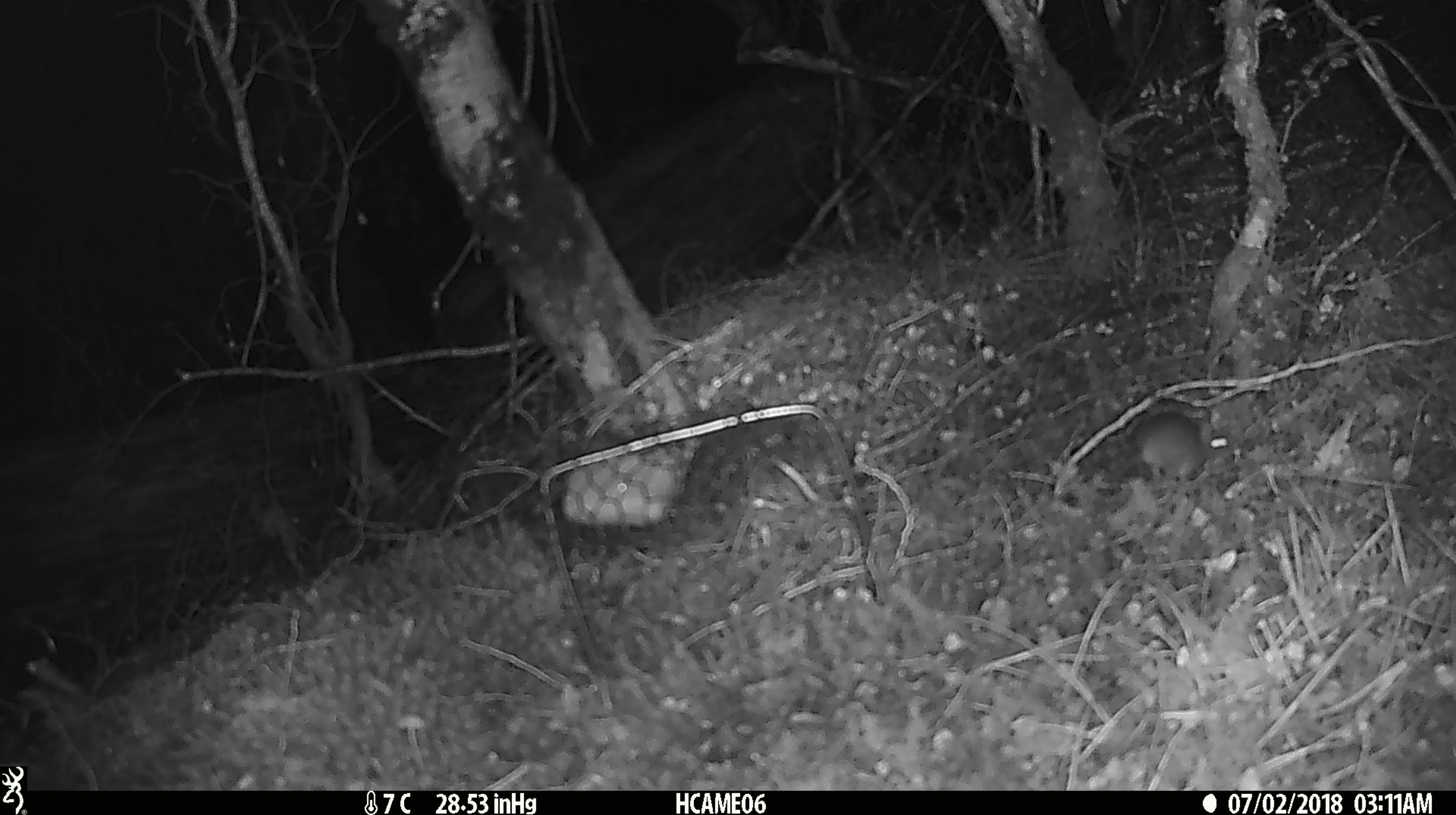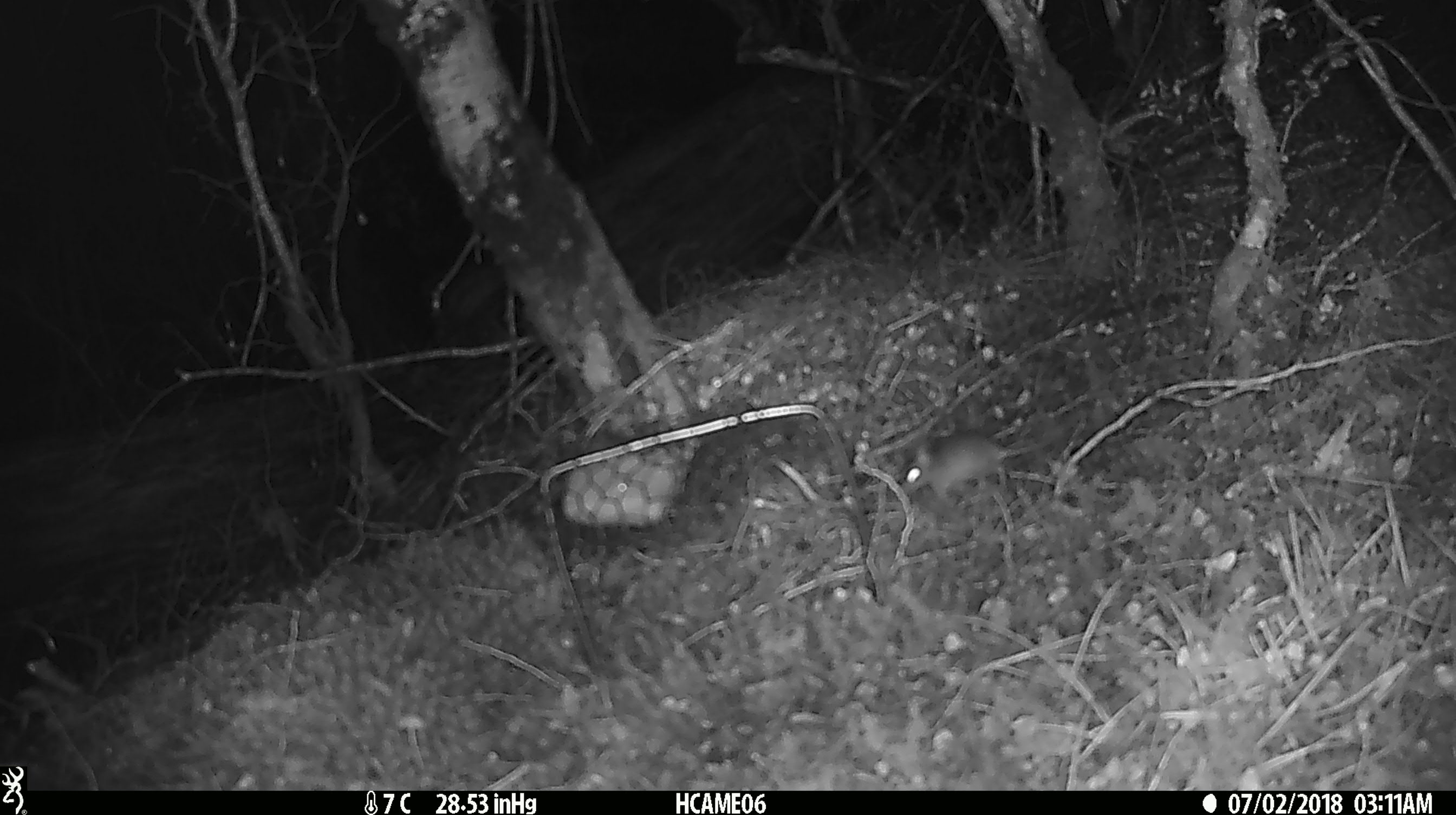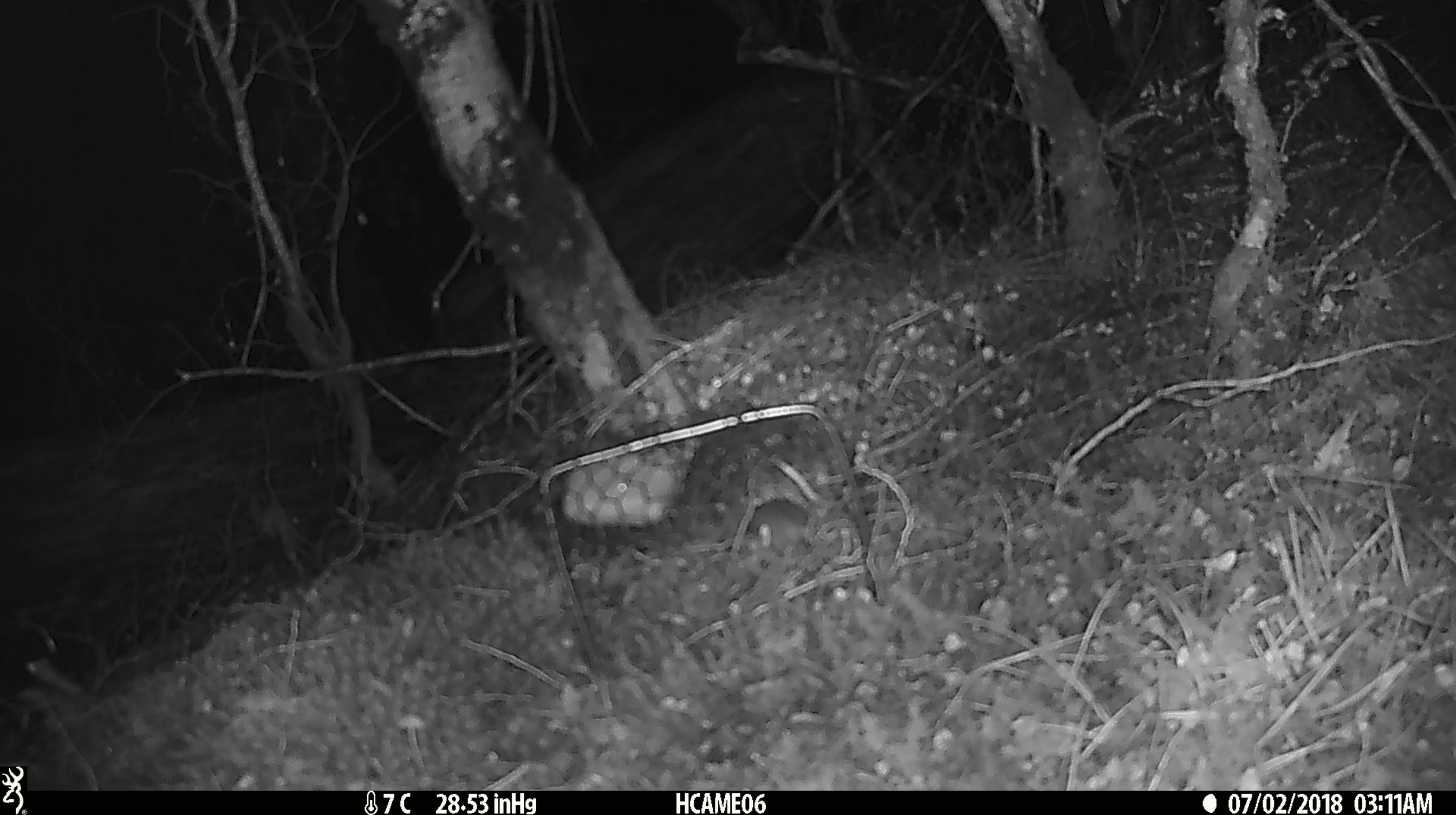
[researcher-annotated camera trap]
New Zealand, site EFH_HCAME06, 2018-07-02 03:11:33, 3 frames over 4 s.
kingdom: Animalia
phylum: Chordata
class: Mammalia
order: Rodentia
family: Muridae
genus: Mus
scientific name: Mus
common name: mouse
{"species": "mouse (Mus)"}